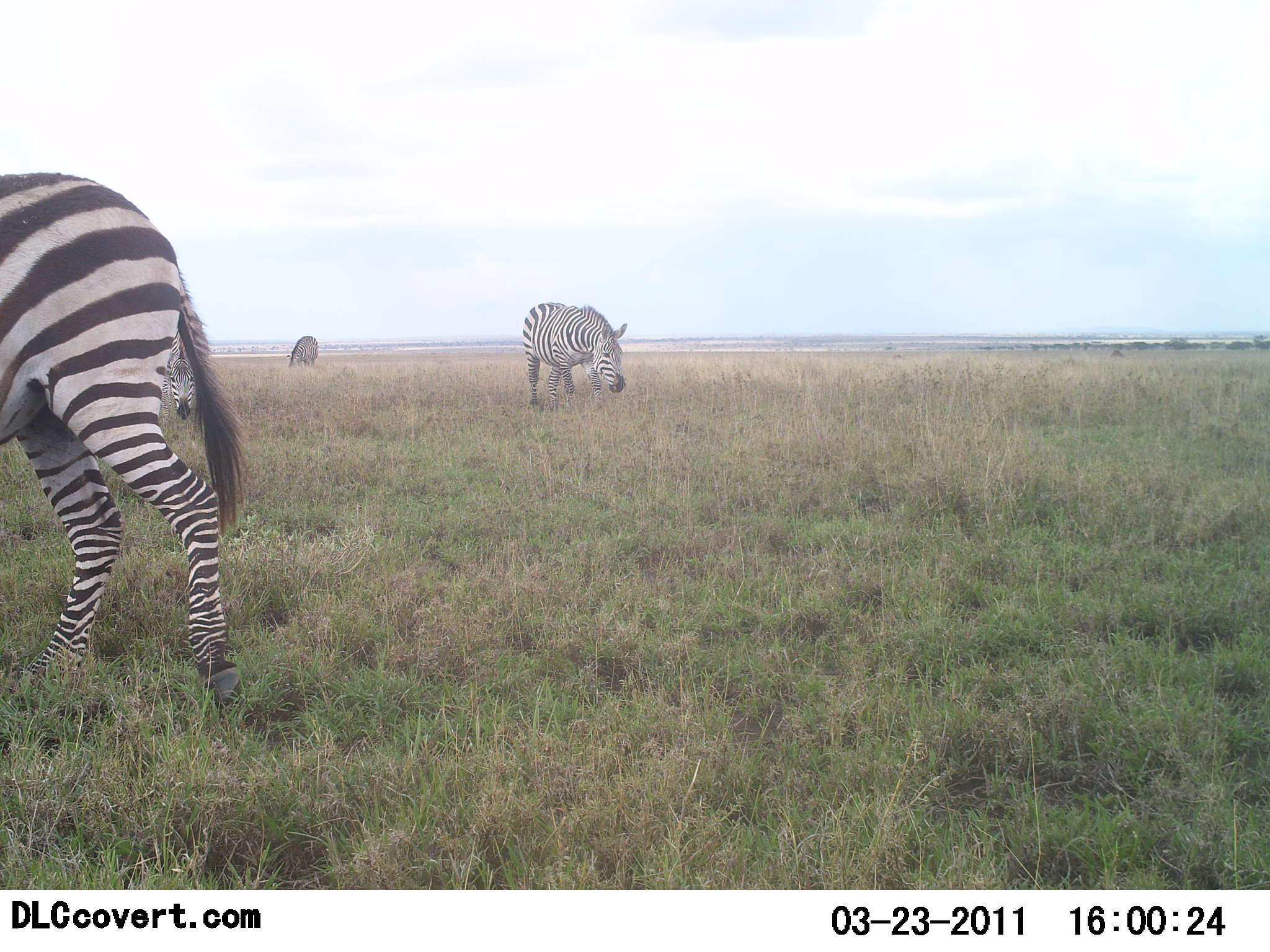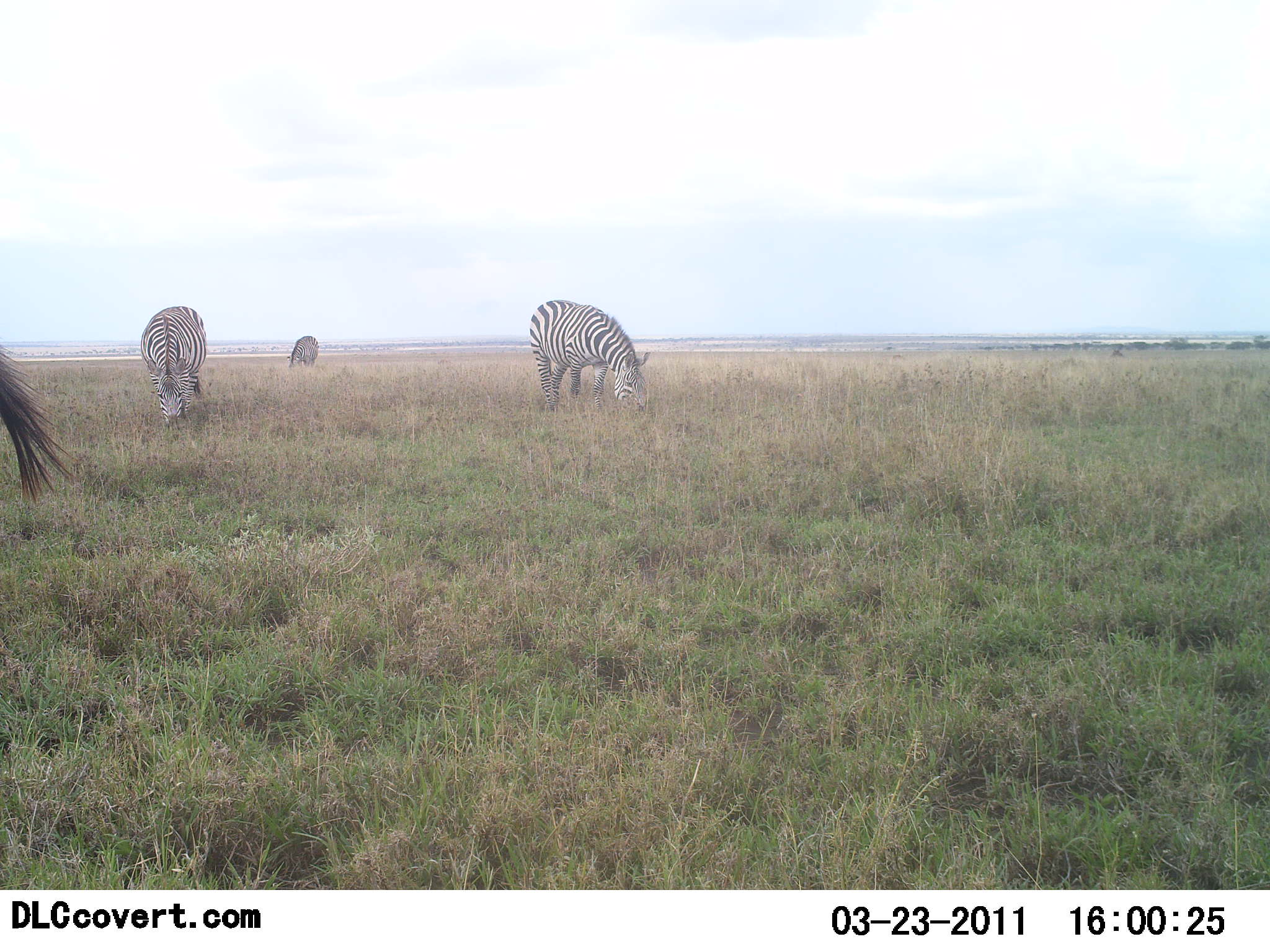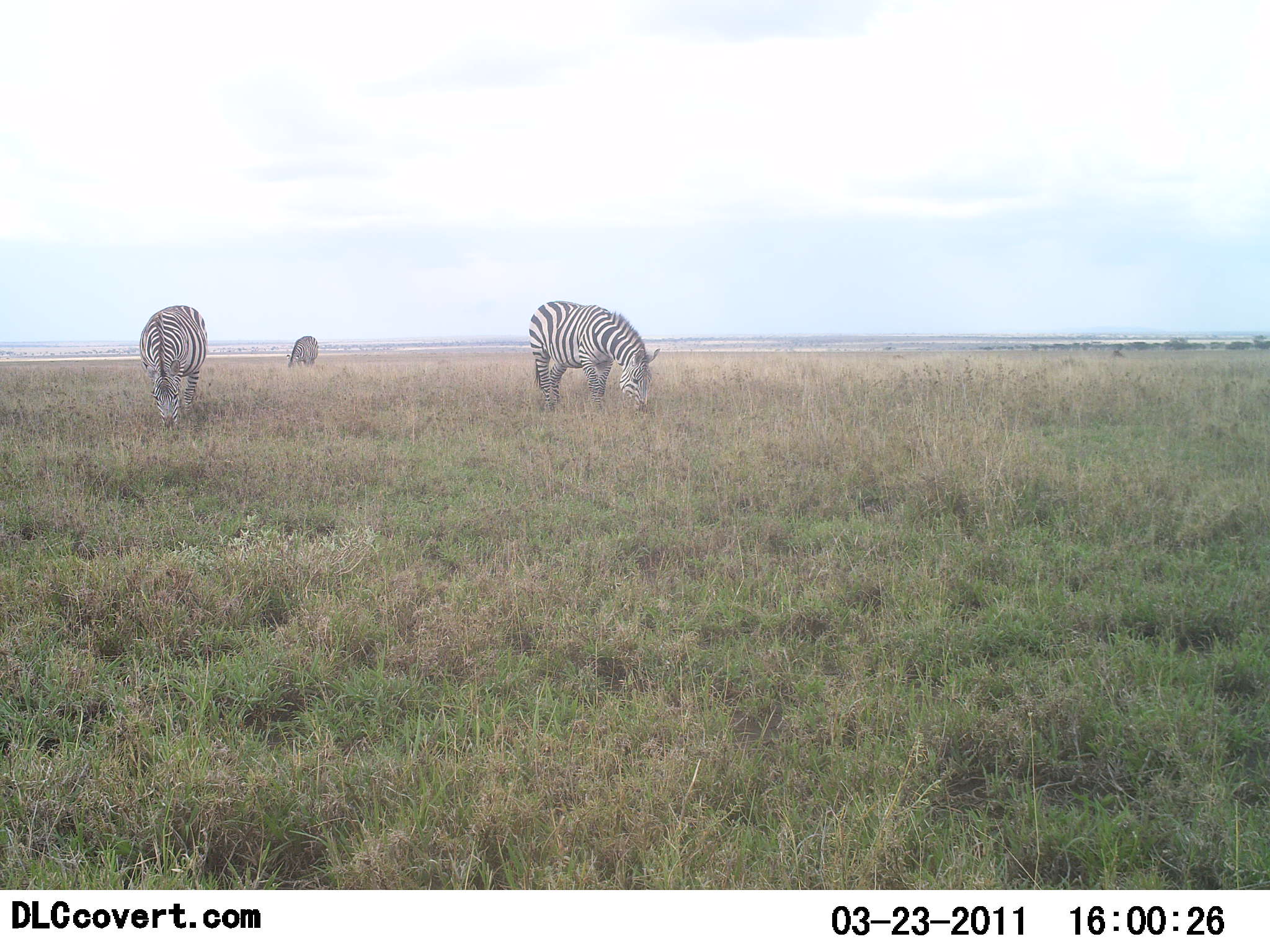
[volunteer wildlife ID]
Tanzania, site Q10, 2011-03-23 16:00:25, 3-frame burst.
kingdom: Animalia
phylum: Chordata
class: Mammalia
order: Perissodactyla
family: Equidae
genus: Equus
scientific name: Equus quagga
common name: plains zebra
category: zebra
Zebra (plains zebra) (Equus quagga), count 4. Behavior (volunteer vote fractions): standing 15%, resting 0%, moving 46%, interacting 0%. Young present (vote fraction): 0%. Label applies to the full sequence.